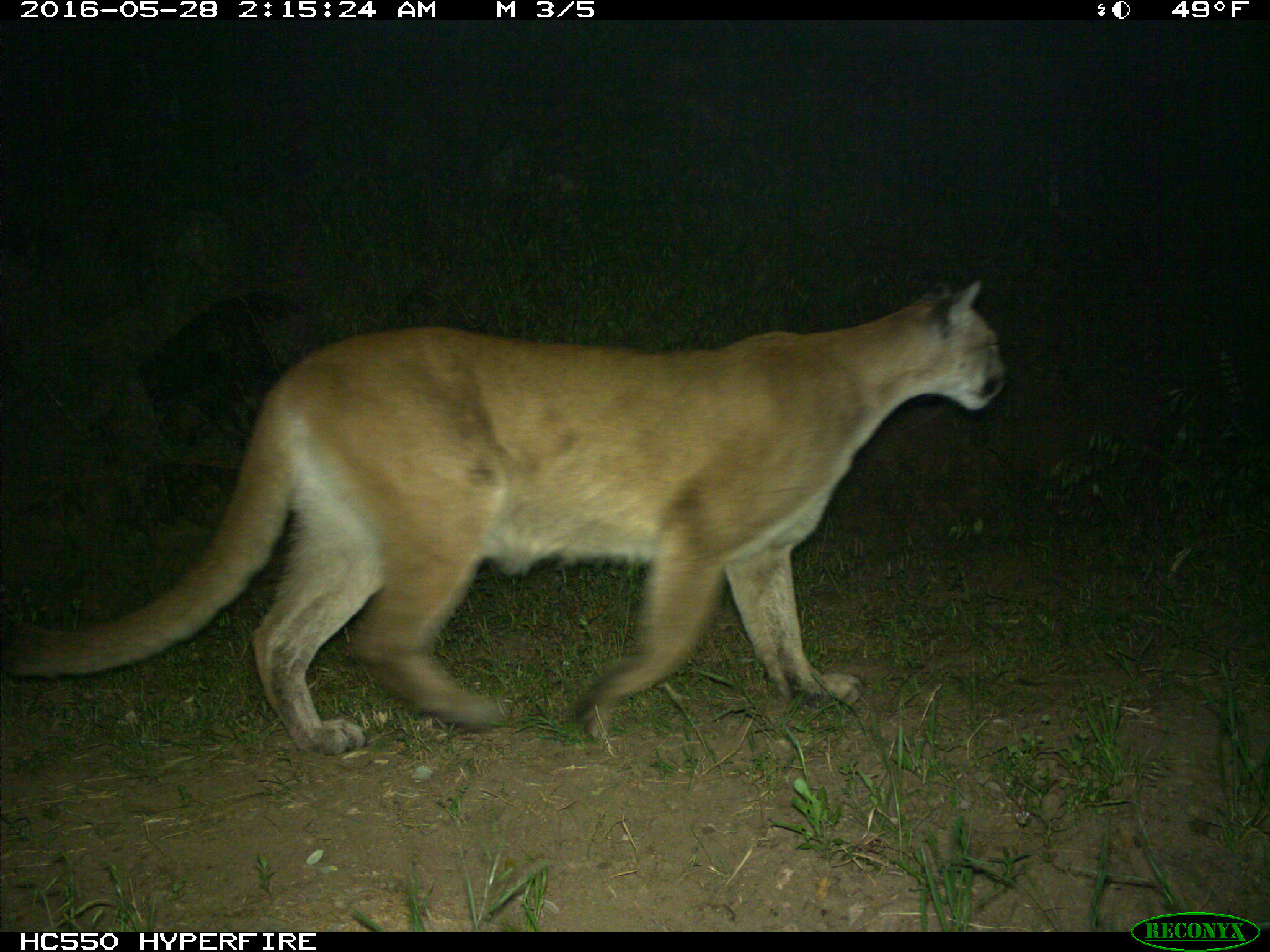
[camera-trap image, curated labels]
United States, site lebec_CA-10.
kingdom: Animalia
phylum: Chordata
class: Mammalia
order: Carnivora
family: Felidae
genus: Puma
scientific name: Puma concolor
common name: mountain lion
Puma concolor (mountain lion).